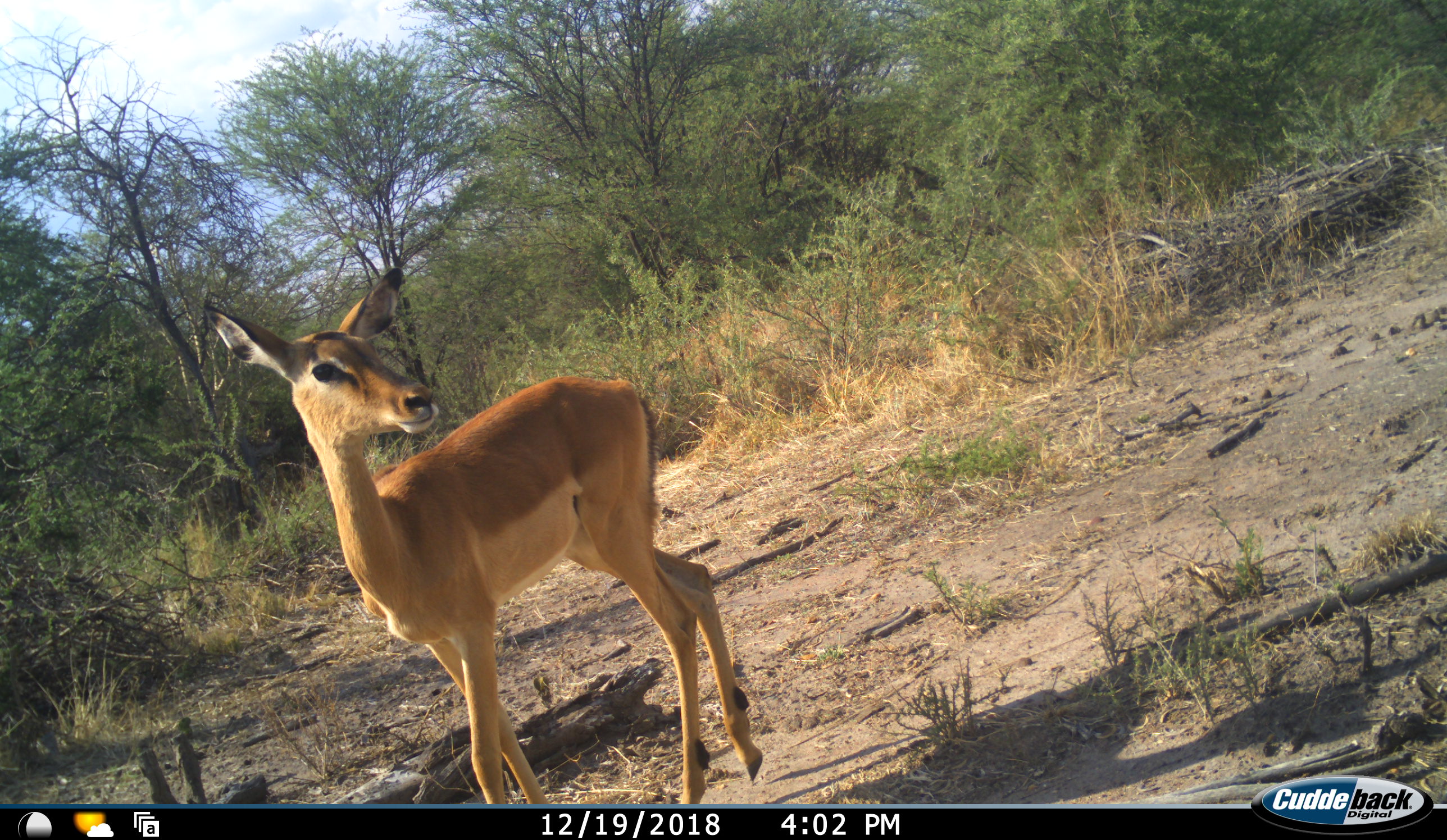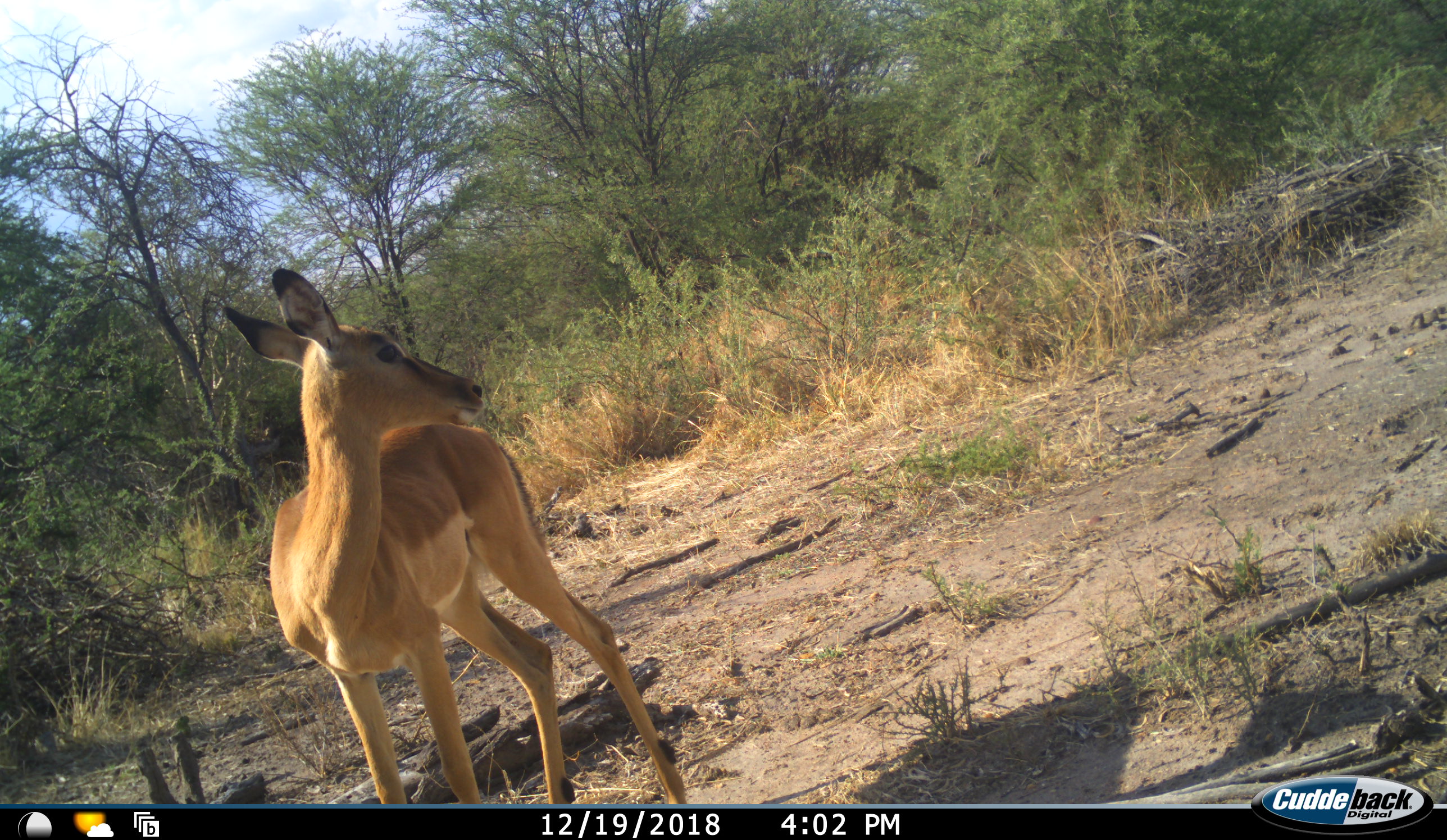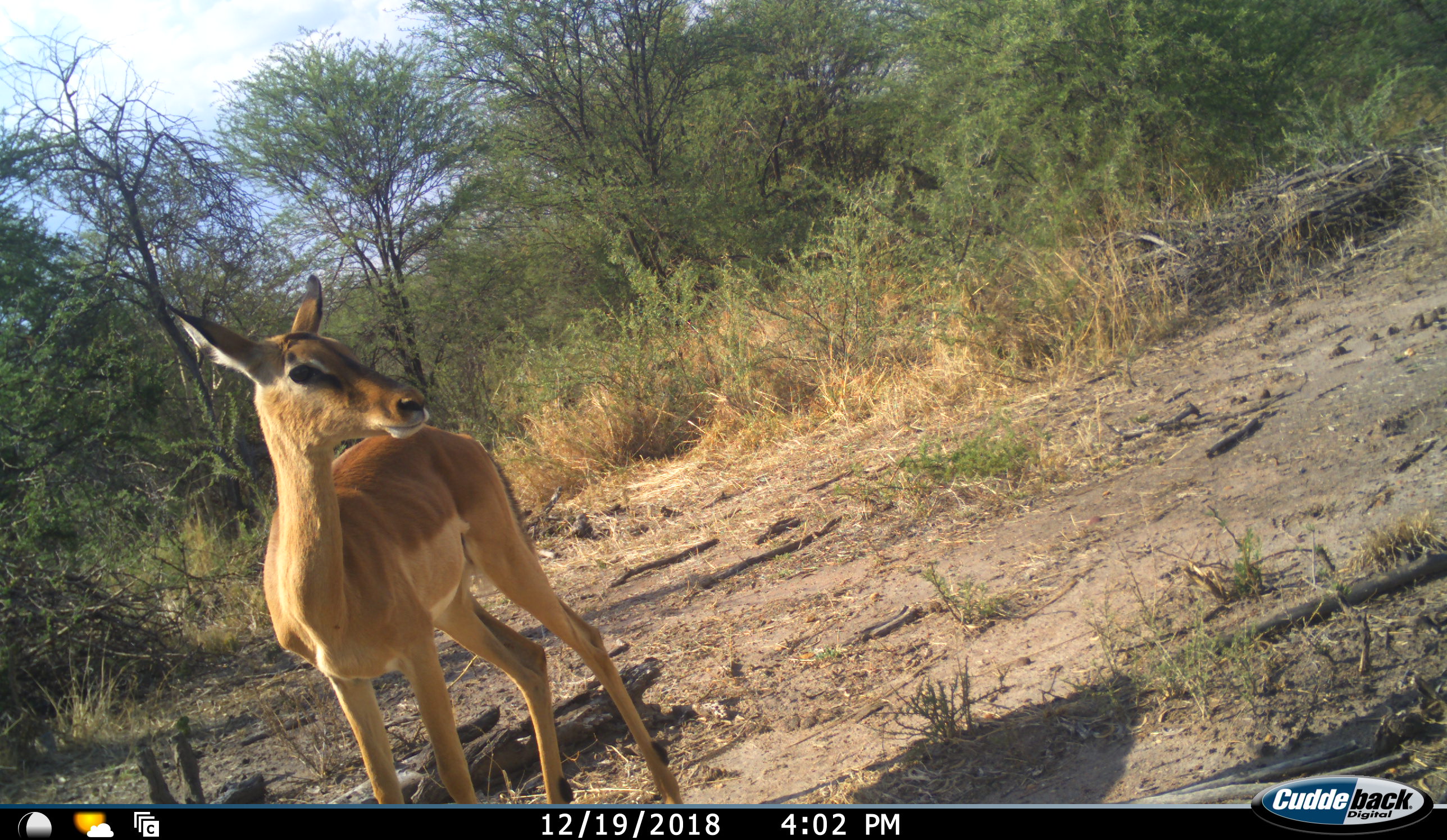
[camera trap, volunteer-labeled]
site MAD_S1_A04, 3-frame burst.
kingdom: Animalia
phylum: Chordata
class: Mammalia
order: Artiodactyla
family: Bovidae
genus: Aepyceros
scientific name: Aepyceros melampus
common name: impala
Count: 1.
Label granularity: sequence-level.